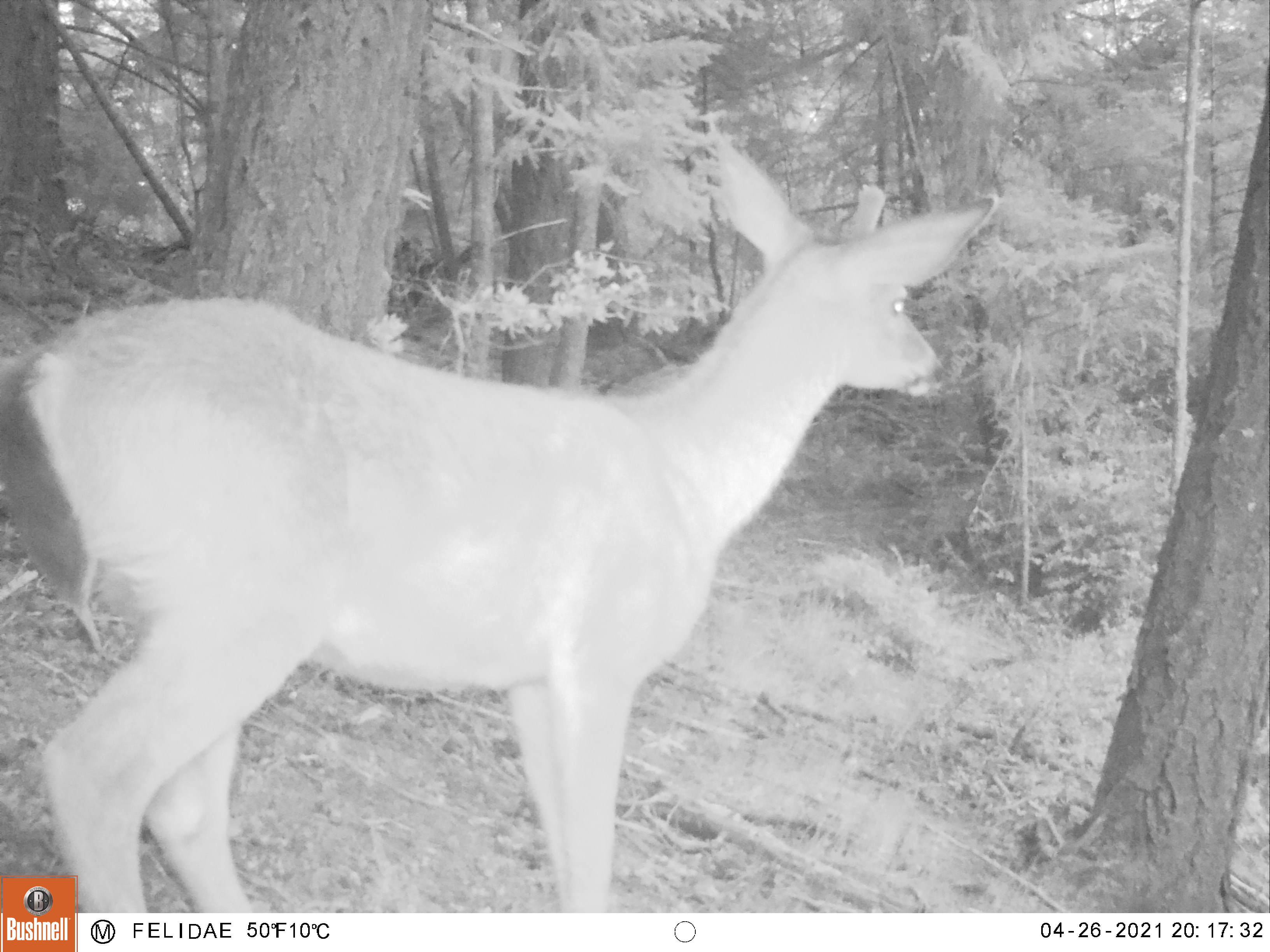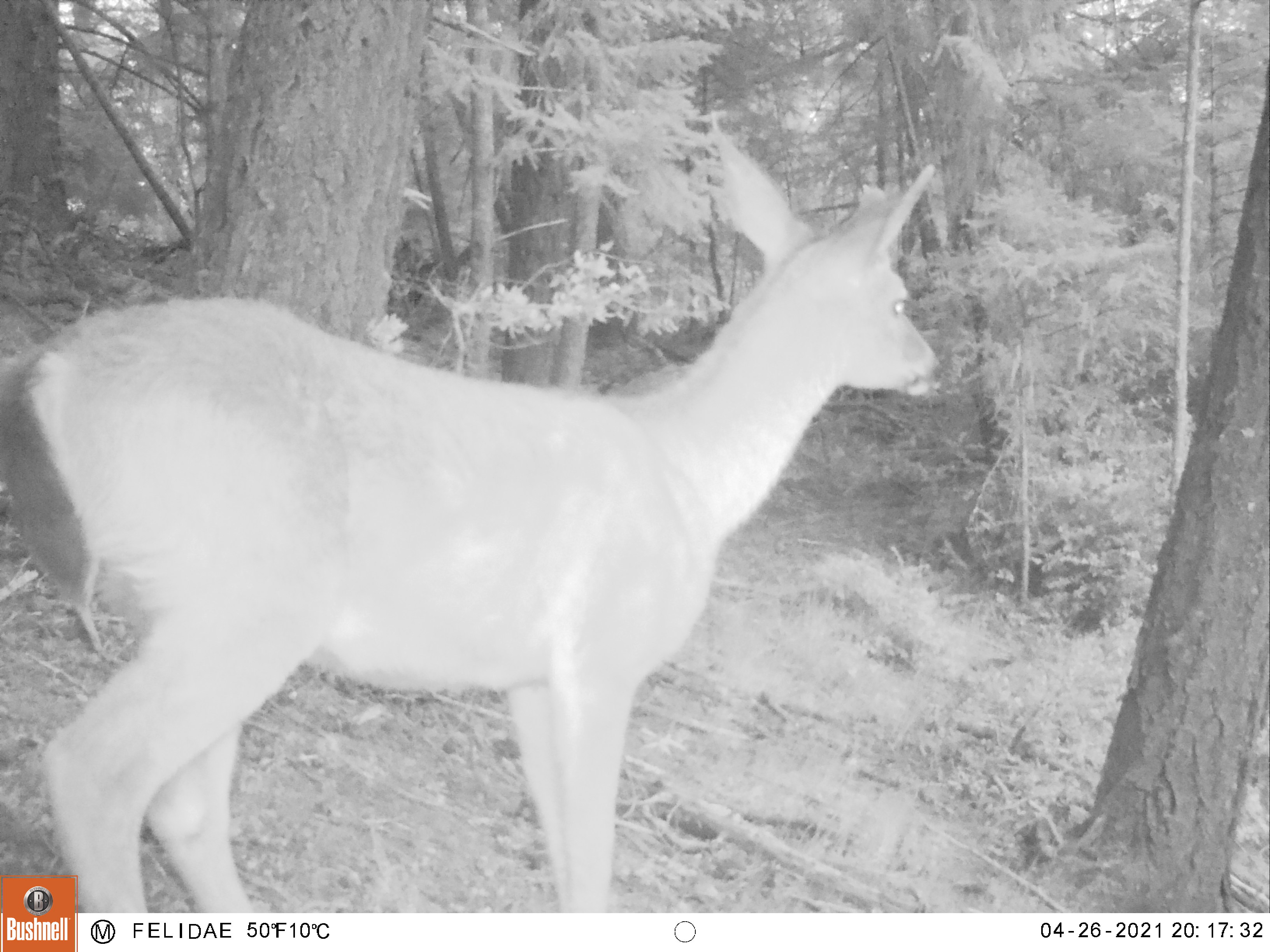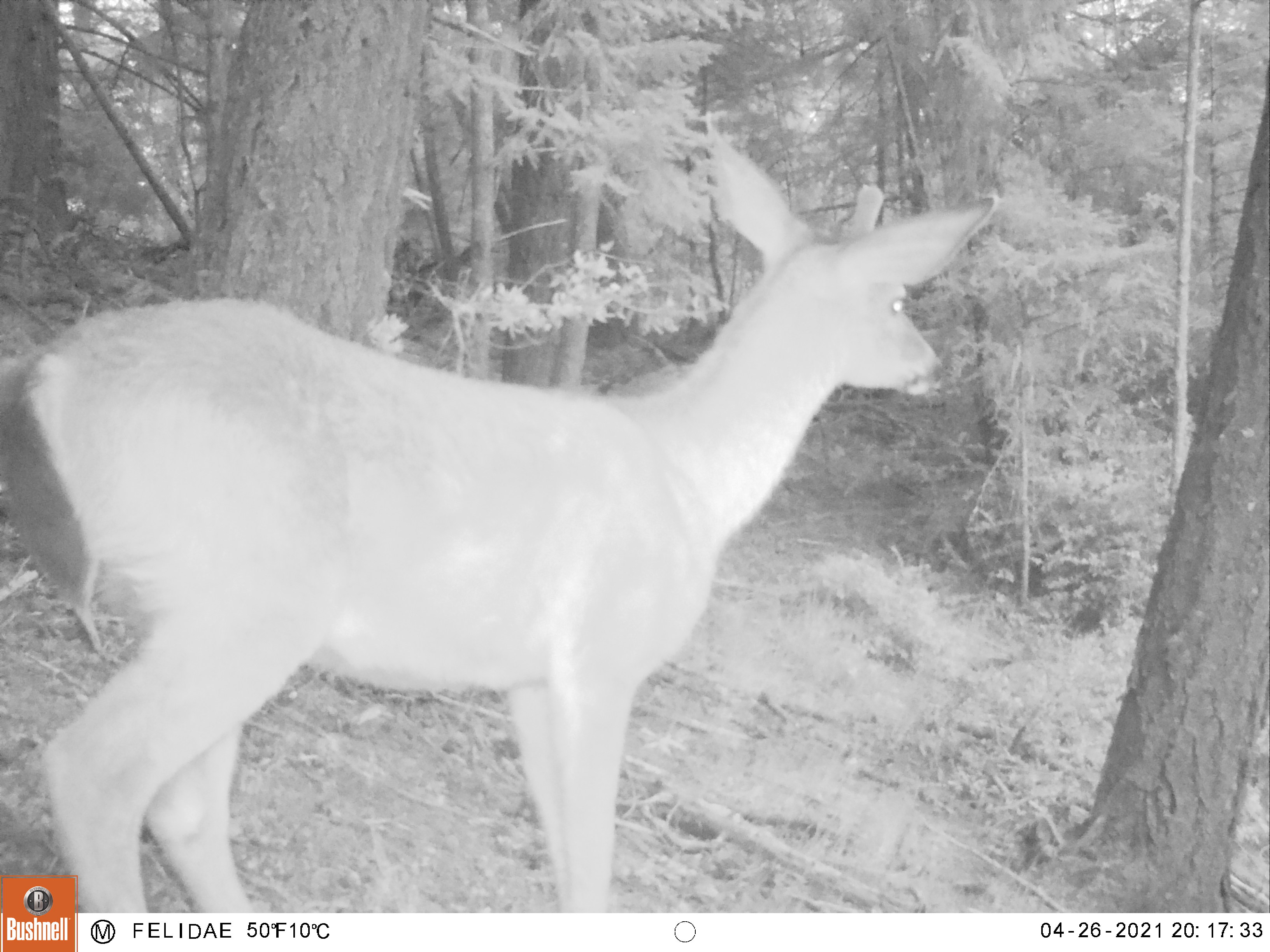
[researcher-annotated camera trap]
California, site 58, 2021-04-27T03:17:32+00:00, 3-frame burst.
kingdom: Animalia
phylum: Chordata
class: Mammalia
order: Artiodactyla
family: Cervidae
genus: Odocoileus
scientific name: Odocoileus hemionus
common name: mule deer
Mule deer (Odocoileus hemionus).